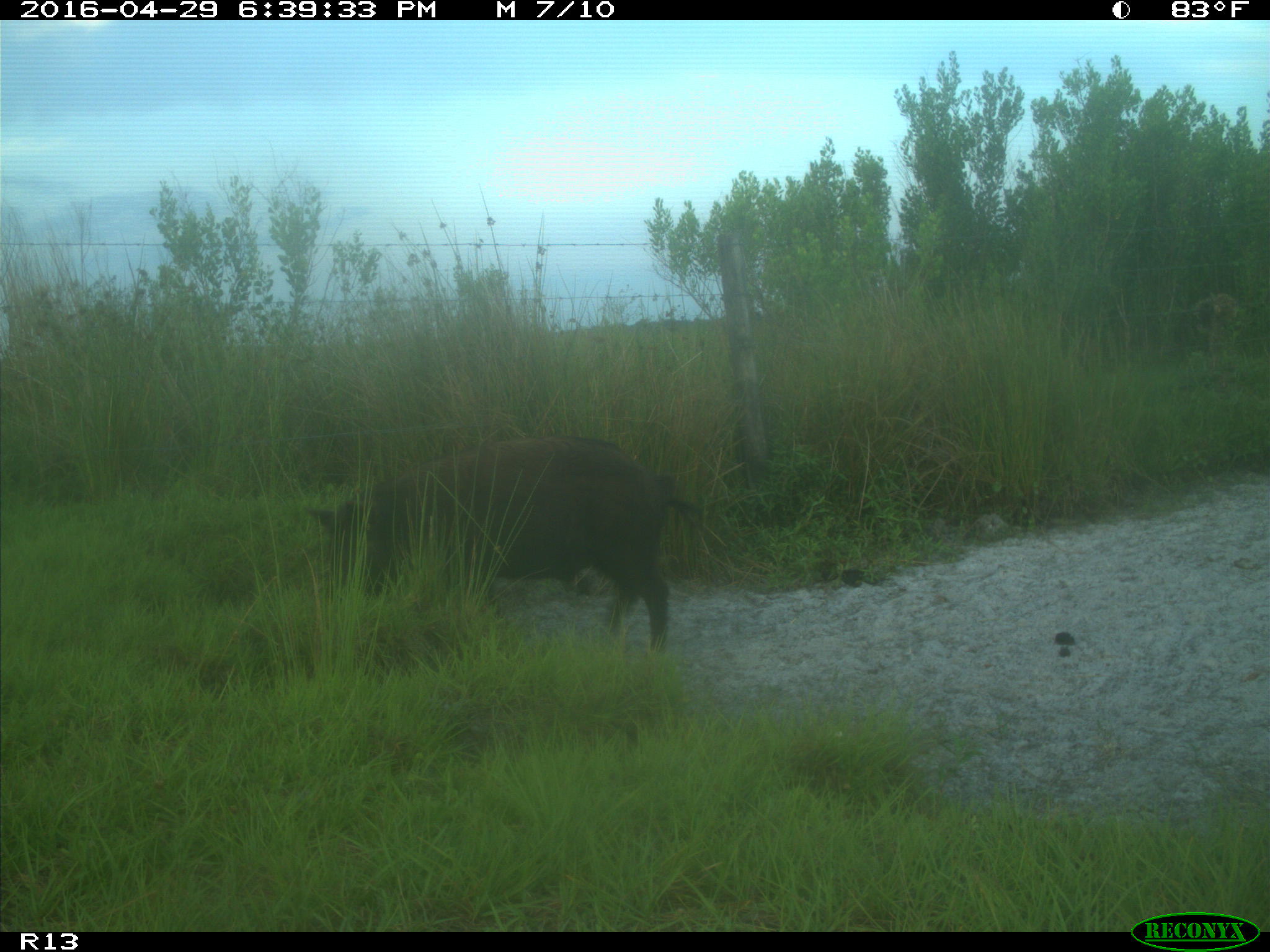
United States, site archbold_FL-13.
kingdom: Animalia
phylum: Chordata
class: Mammalia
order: Artiodactyla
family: Suidae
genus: Sus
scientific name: Sus scrofa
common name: wild boar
Sus scrofa (wild boar).